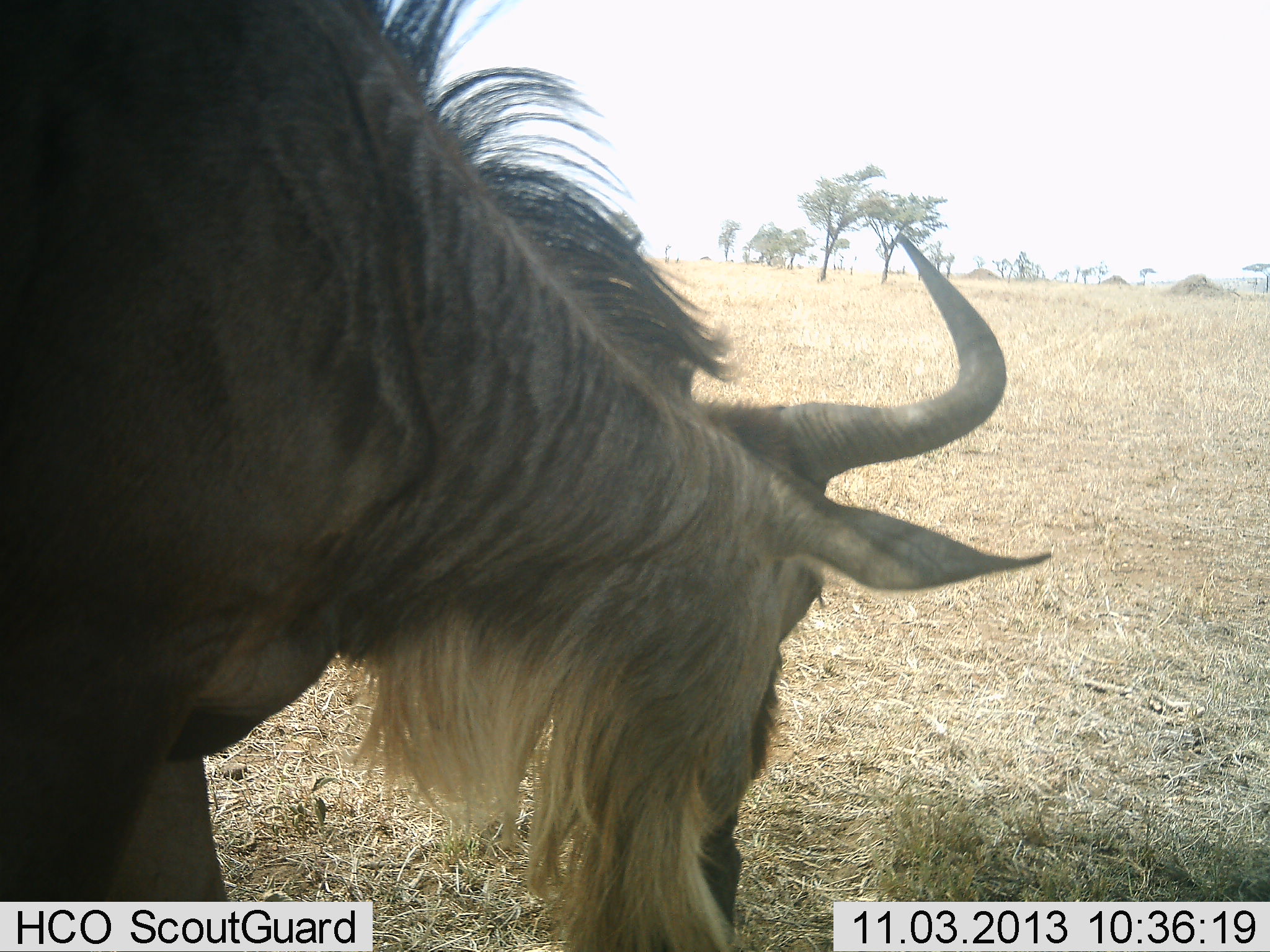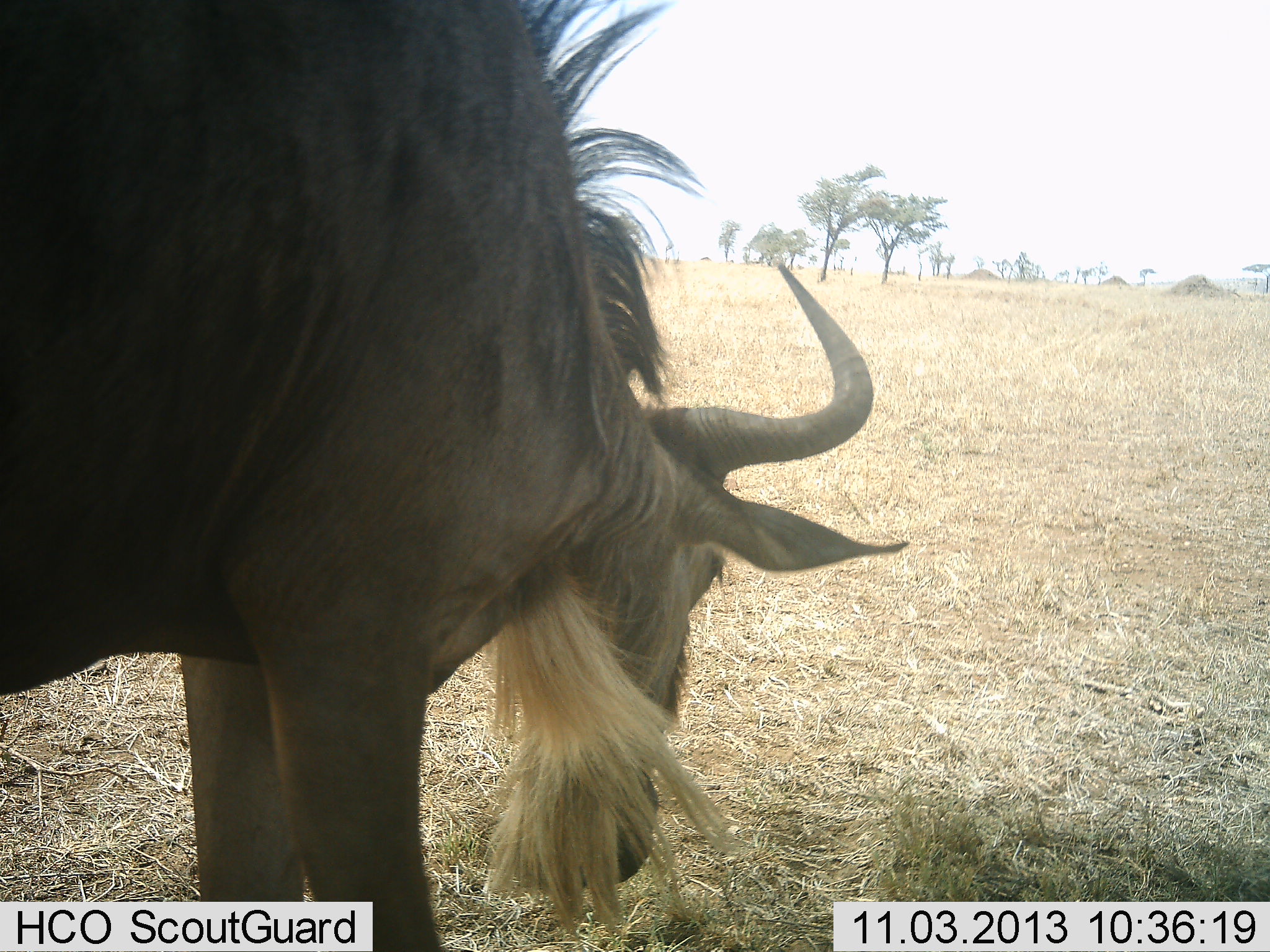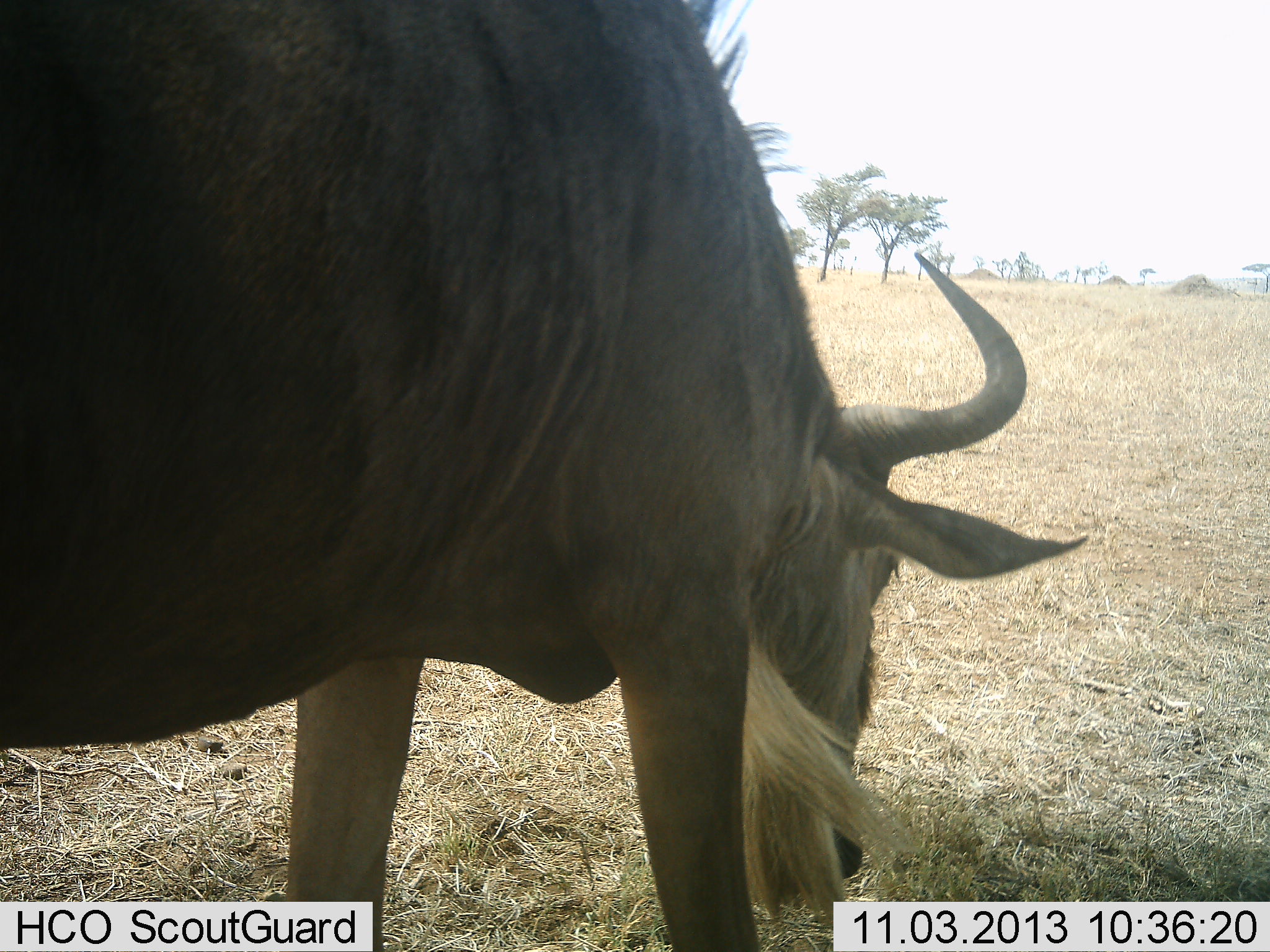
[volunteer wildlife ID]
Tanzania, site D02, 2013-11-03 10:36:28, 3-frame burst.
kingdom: Animalia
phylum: Chordata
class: Mammalia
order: Artiodactyla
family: Bovidae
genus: Connochaetes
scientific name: Connochaetes taurinus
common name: blue wildebeest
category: wildebeest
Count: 1.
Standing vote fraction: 30%.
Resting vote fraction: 0%.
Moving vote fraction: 20%.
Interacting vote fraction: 0%.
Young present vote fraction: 0%.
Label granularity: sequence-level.